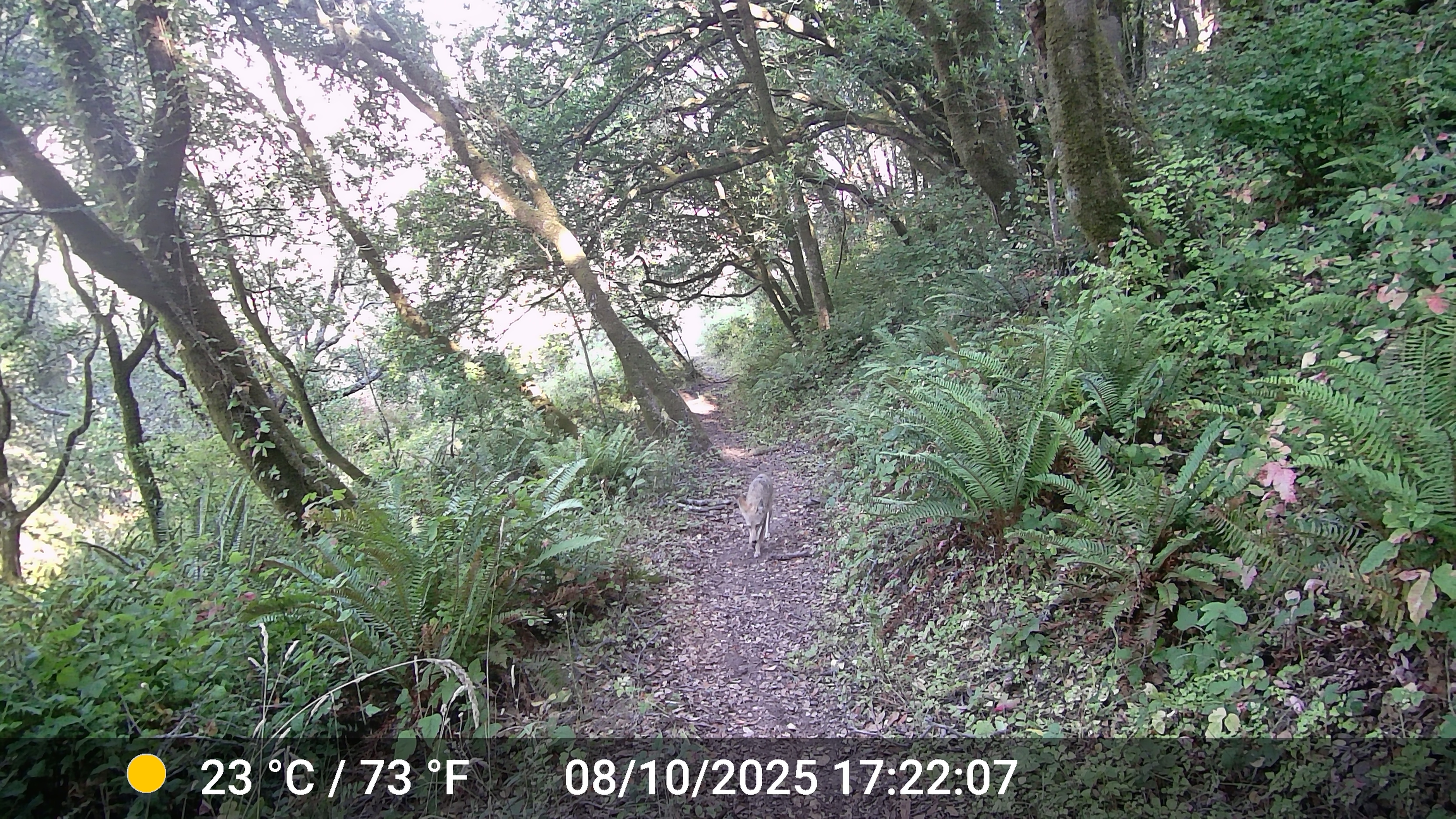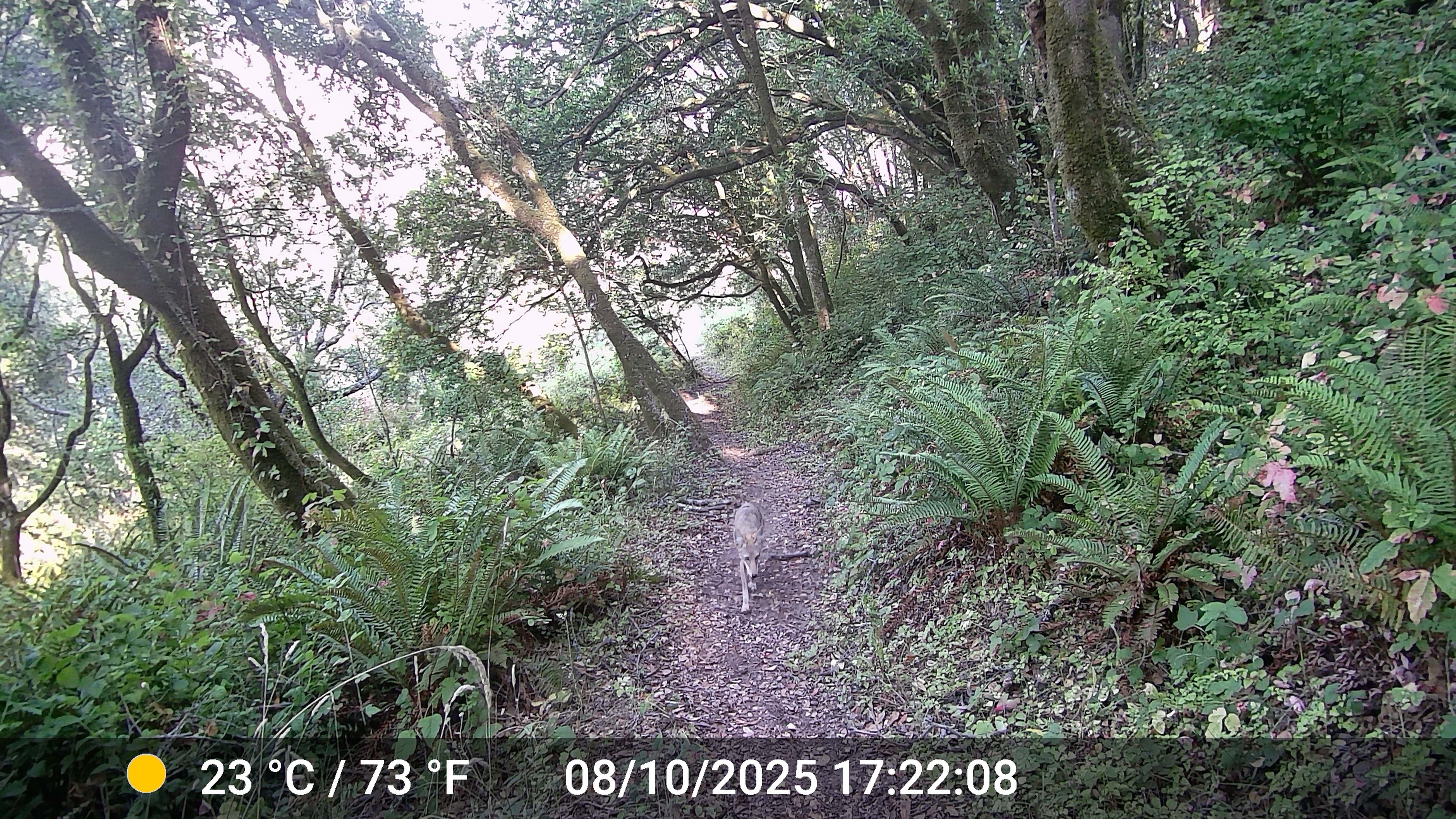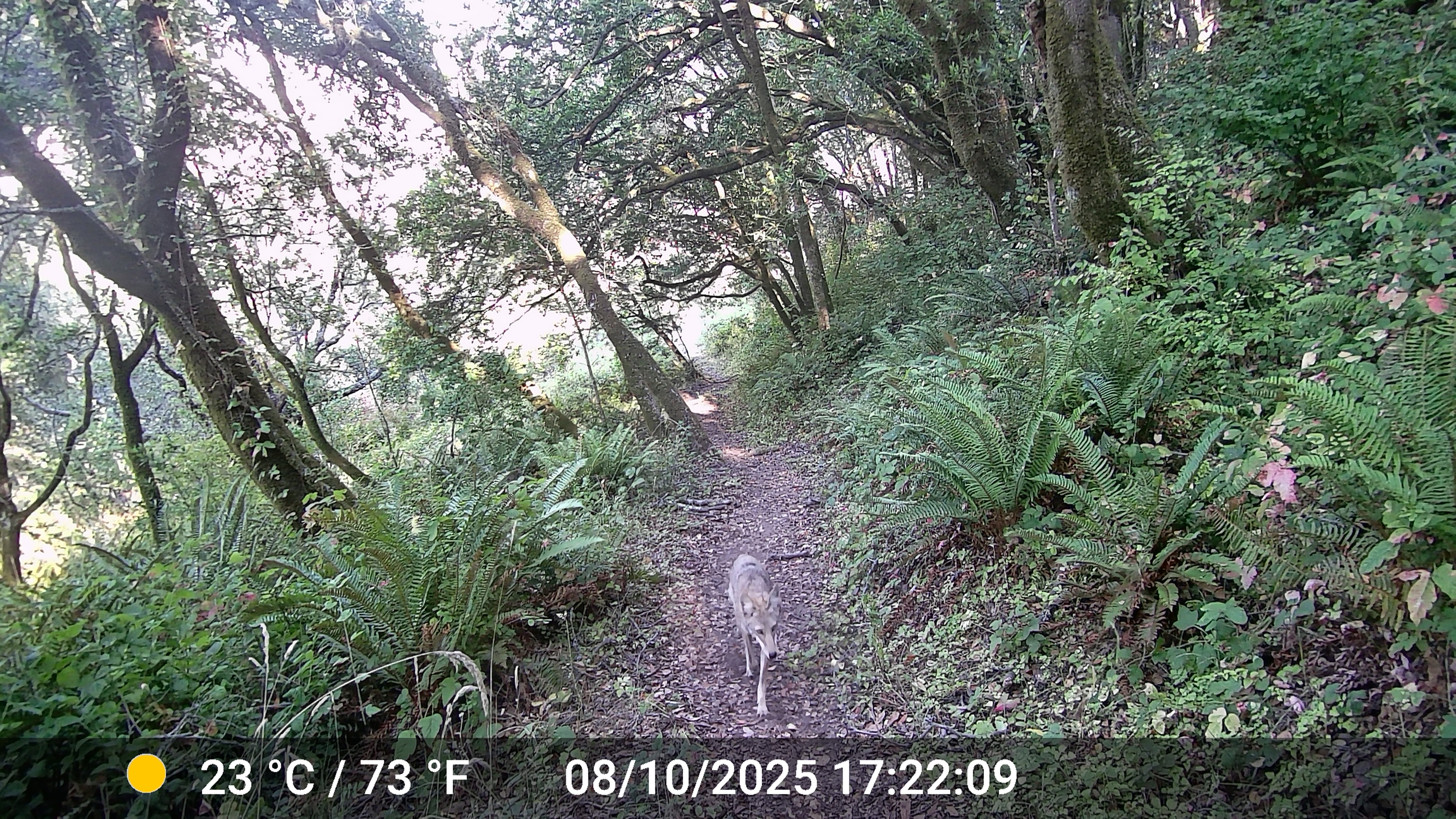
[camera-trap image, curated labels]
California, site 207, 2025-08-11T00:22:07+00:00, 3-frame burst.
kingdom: Animalia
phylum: Chordata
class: Mammalia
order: Carnivora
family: Canidae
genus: Canis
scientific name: Canis latrans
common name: coyote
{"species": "coyote (Canis latrans)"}